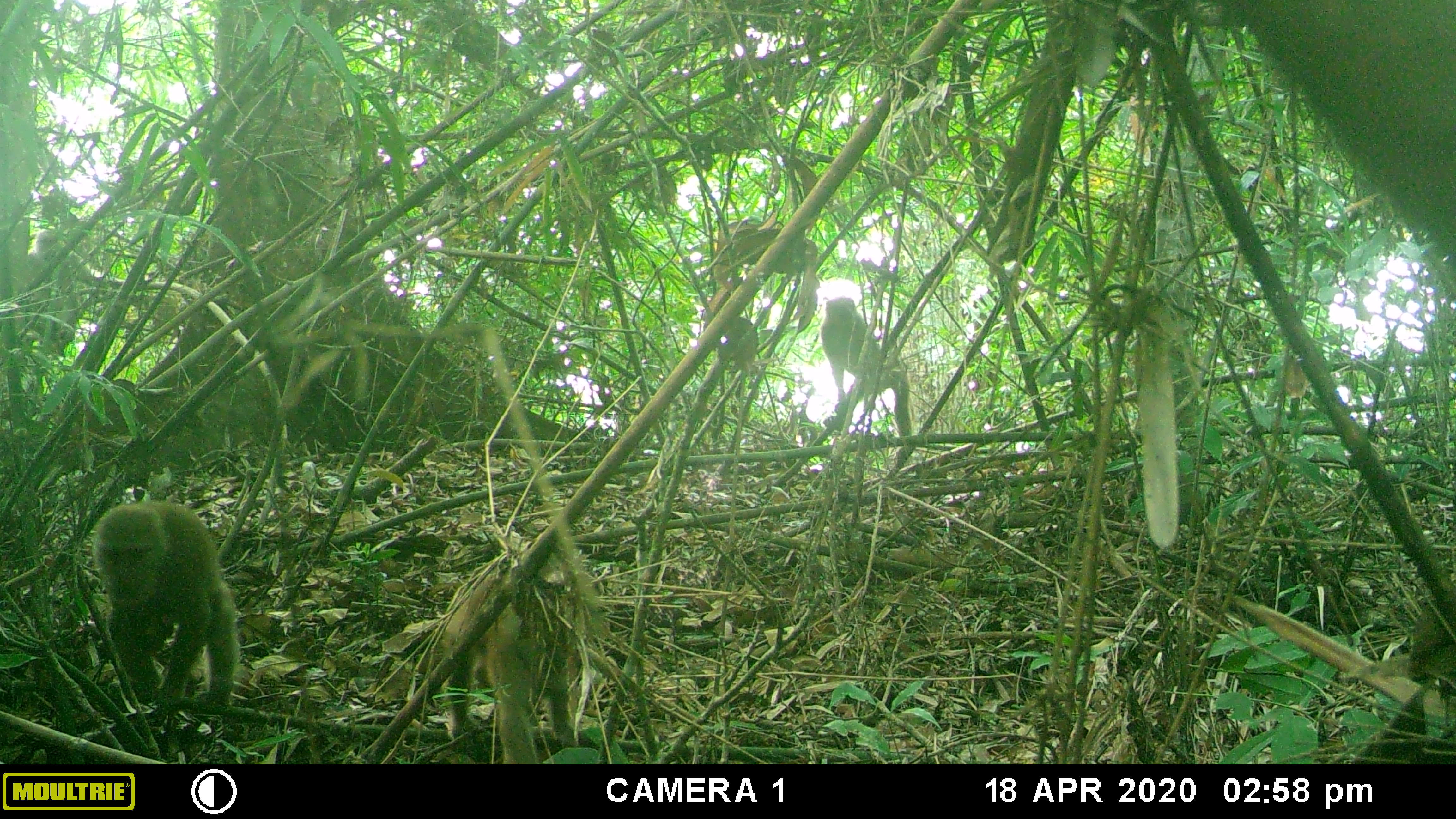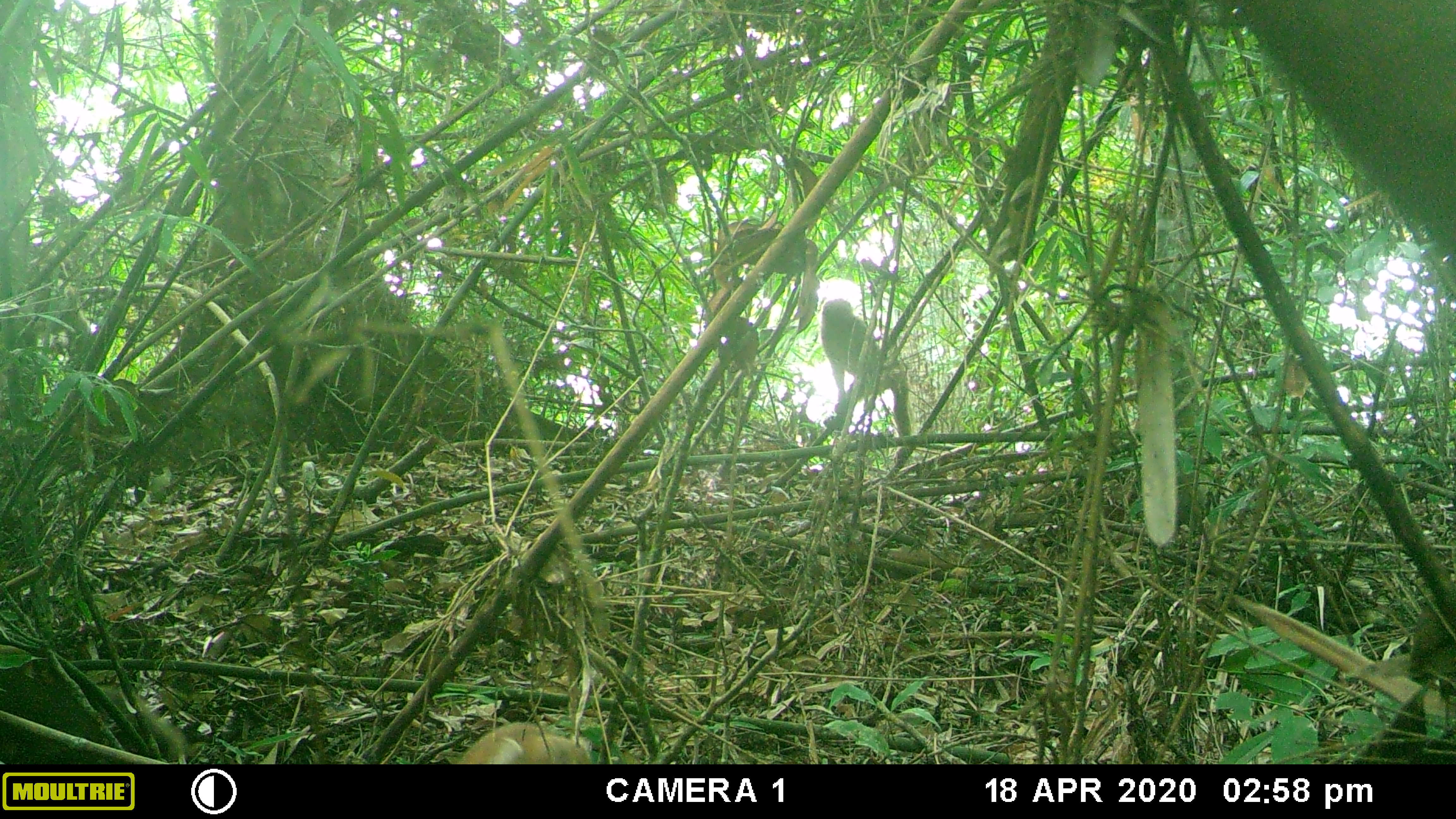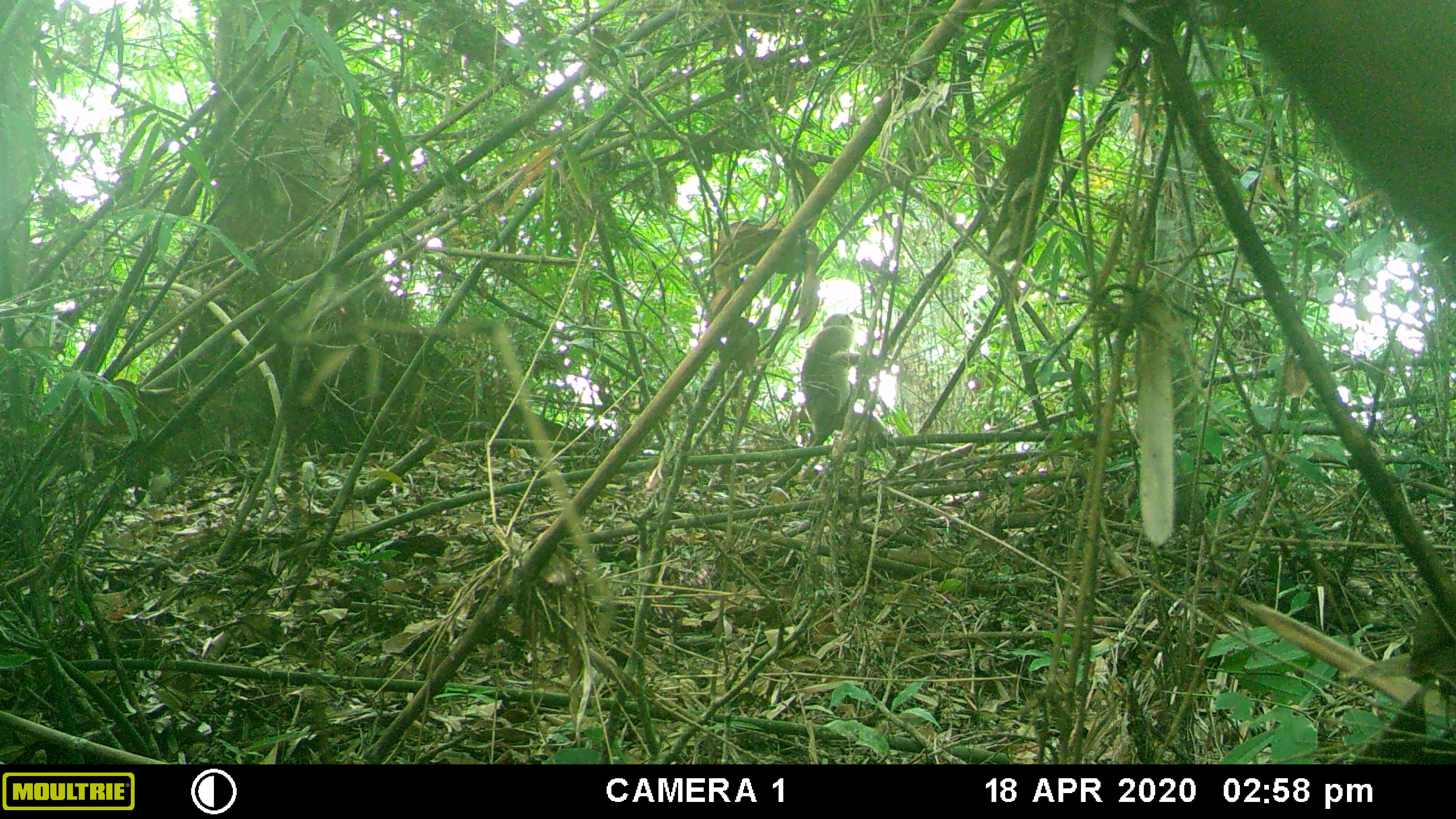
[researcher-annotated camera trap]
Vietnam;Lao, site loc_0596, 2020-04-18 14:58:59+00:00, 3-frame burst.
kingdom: Animalia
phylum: Chordata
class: Mammalia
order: Primates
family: Cercopithecidae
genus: Macaca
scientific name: Macaca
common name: macaques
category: assam or rhesus macaque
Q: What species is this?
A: Assam or rhesus macaque (macaques) (Macaca).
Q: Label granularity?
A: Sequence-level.